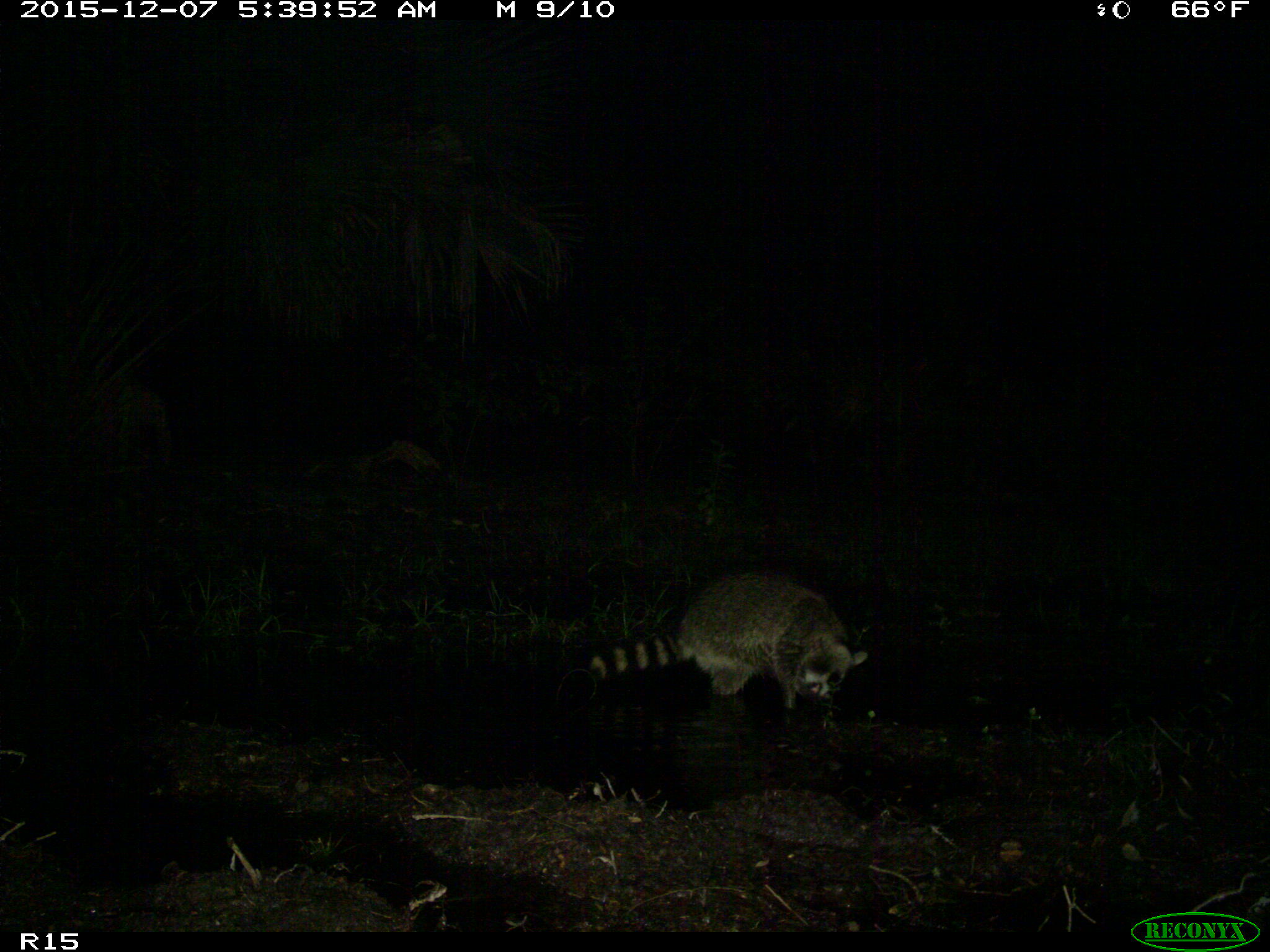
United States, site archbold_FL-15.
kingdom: Animalia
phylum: Chordata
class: Mammalia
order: Carnivora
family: Procyonidae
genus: Procyon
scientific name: Procyon lotor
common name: common raccoon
Procyon lotor (common raccoon).